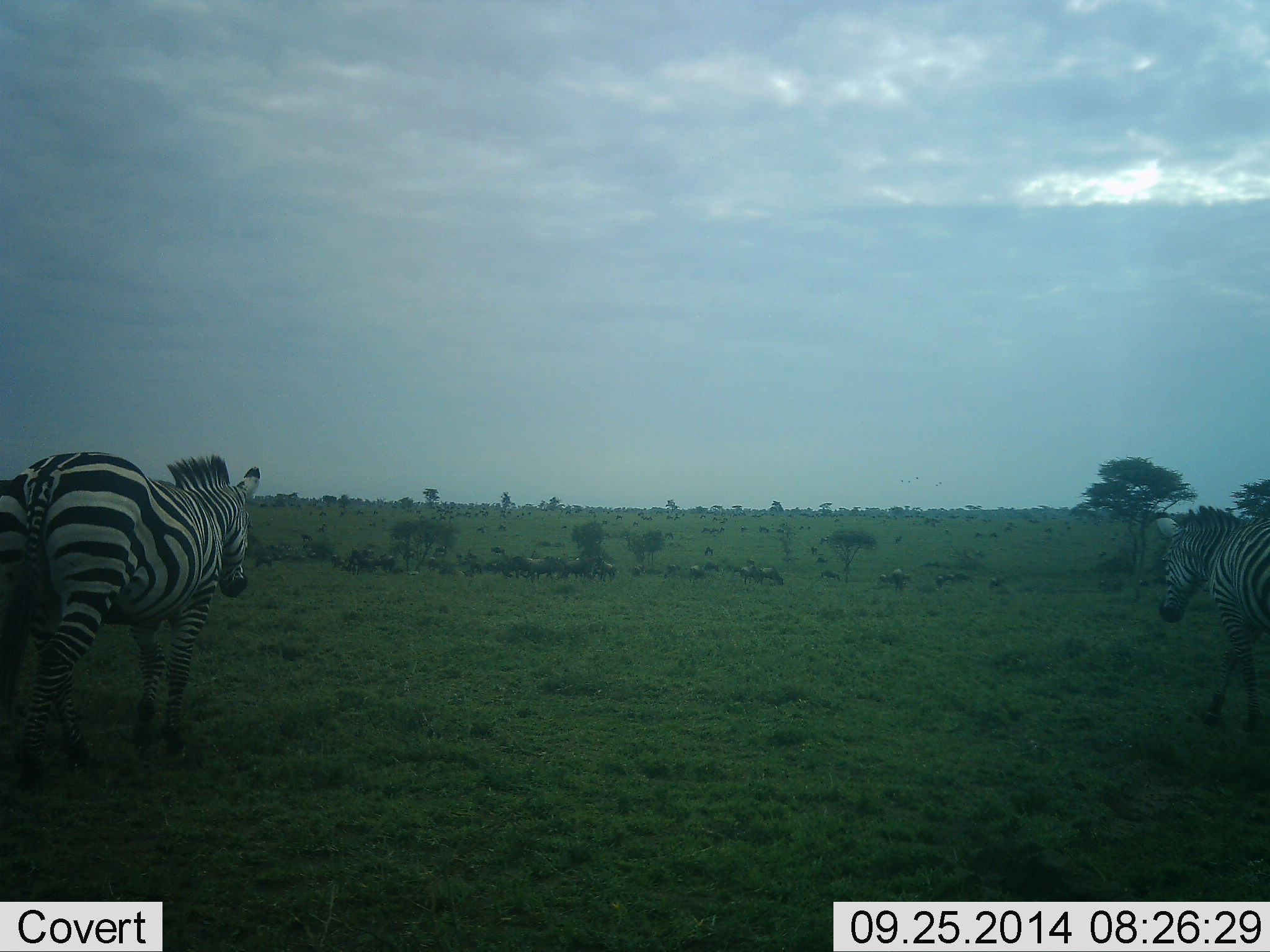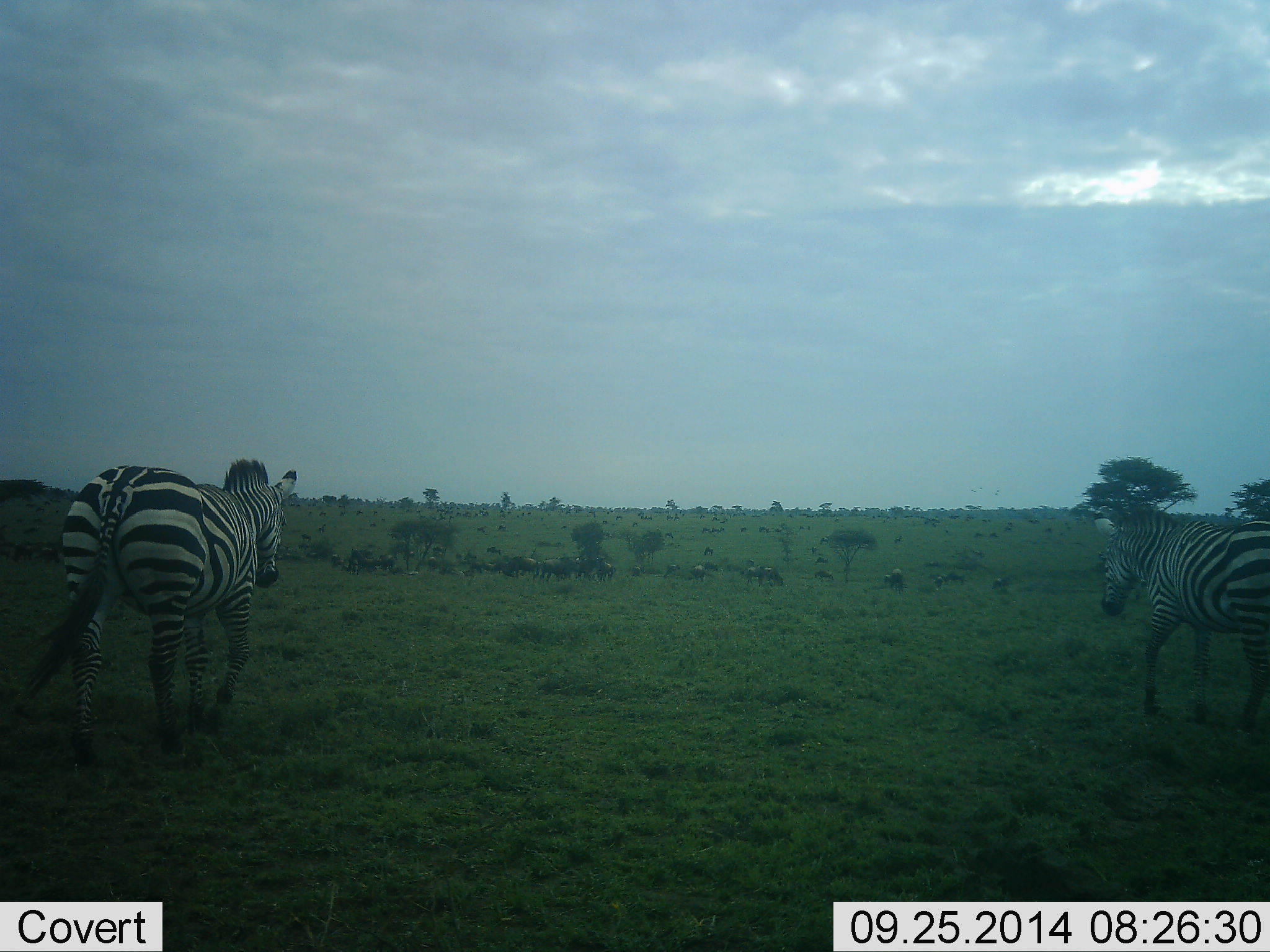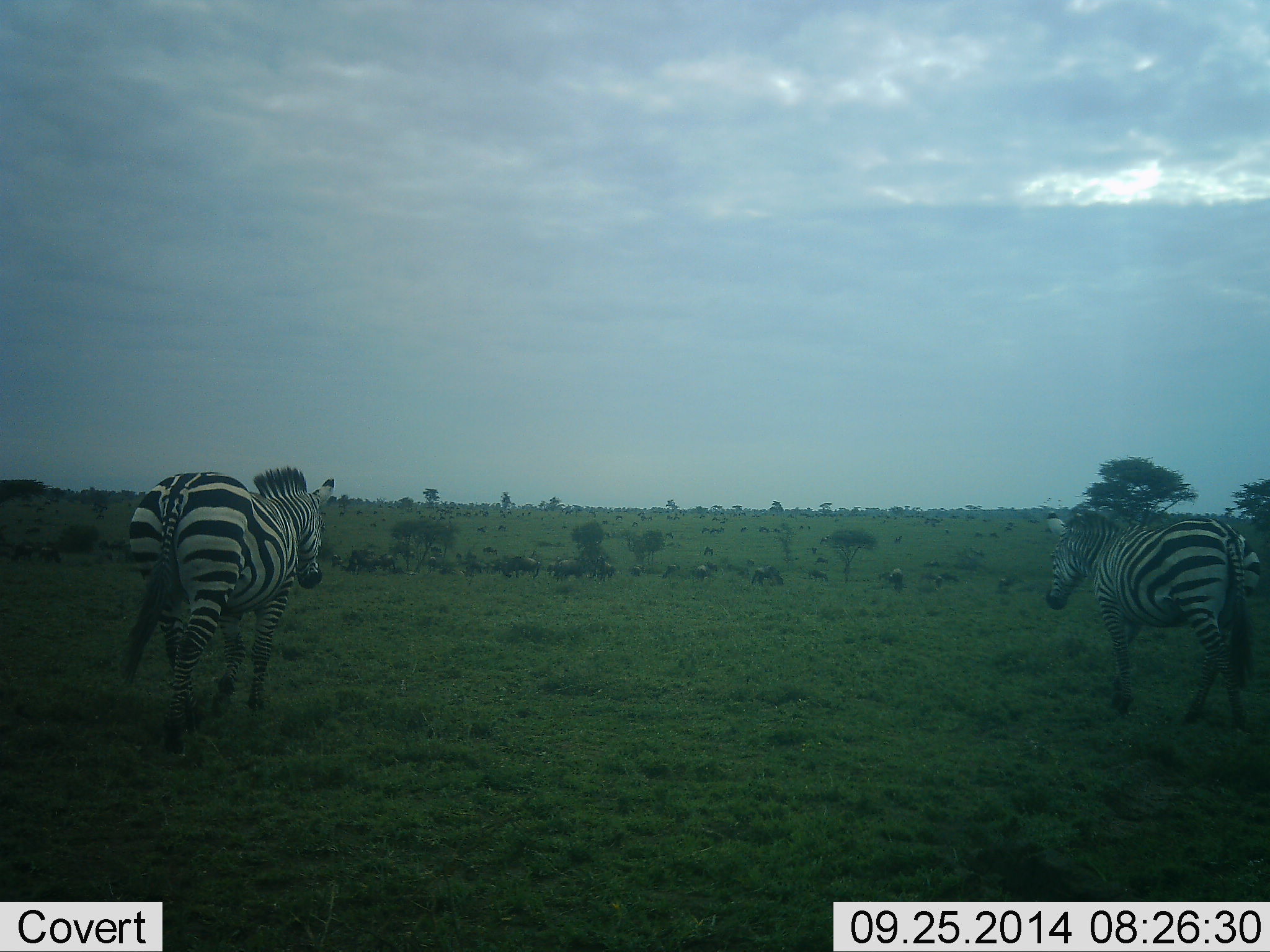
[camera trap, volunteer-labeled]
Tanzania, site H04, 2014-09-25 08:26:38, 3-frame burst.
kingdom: Animalia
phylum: Chordata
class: Mammalia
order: Perissodactyla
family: Equidae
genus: Equus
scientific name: Equus quagga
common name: plains zebra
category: zebra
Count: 2.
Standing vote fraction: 6%.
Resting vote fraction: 0%.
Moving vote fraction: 88%.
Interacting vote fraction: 0%.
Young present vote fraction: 0%.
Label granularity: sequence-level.